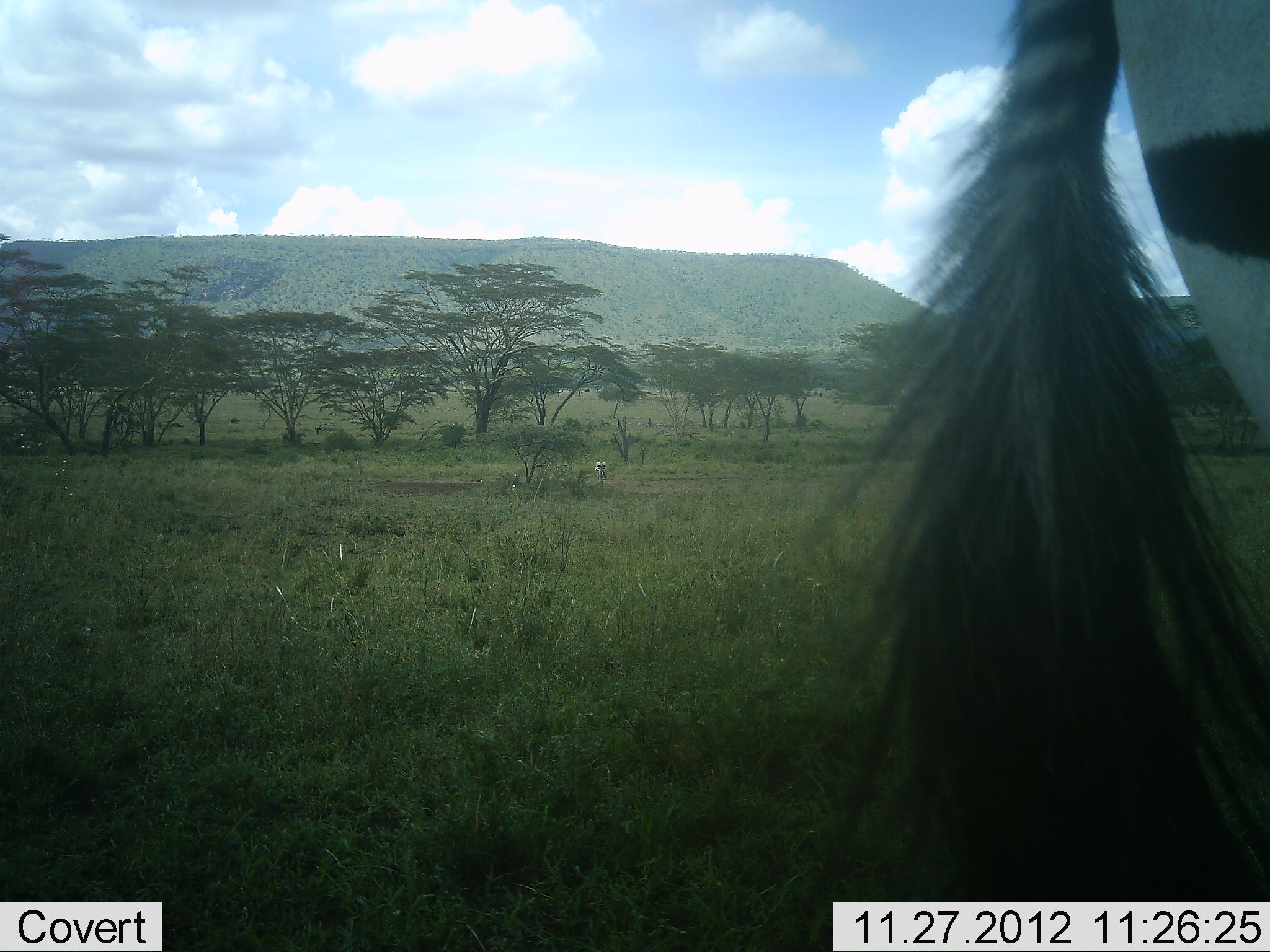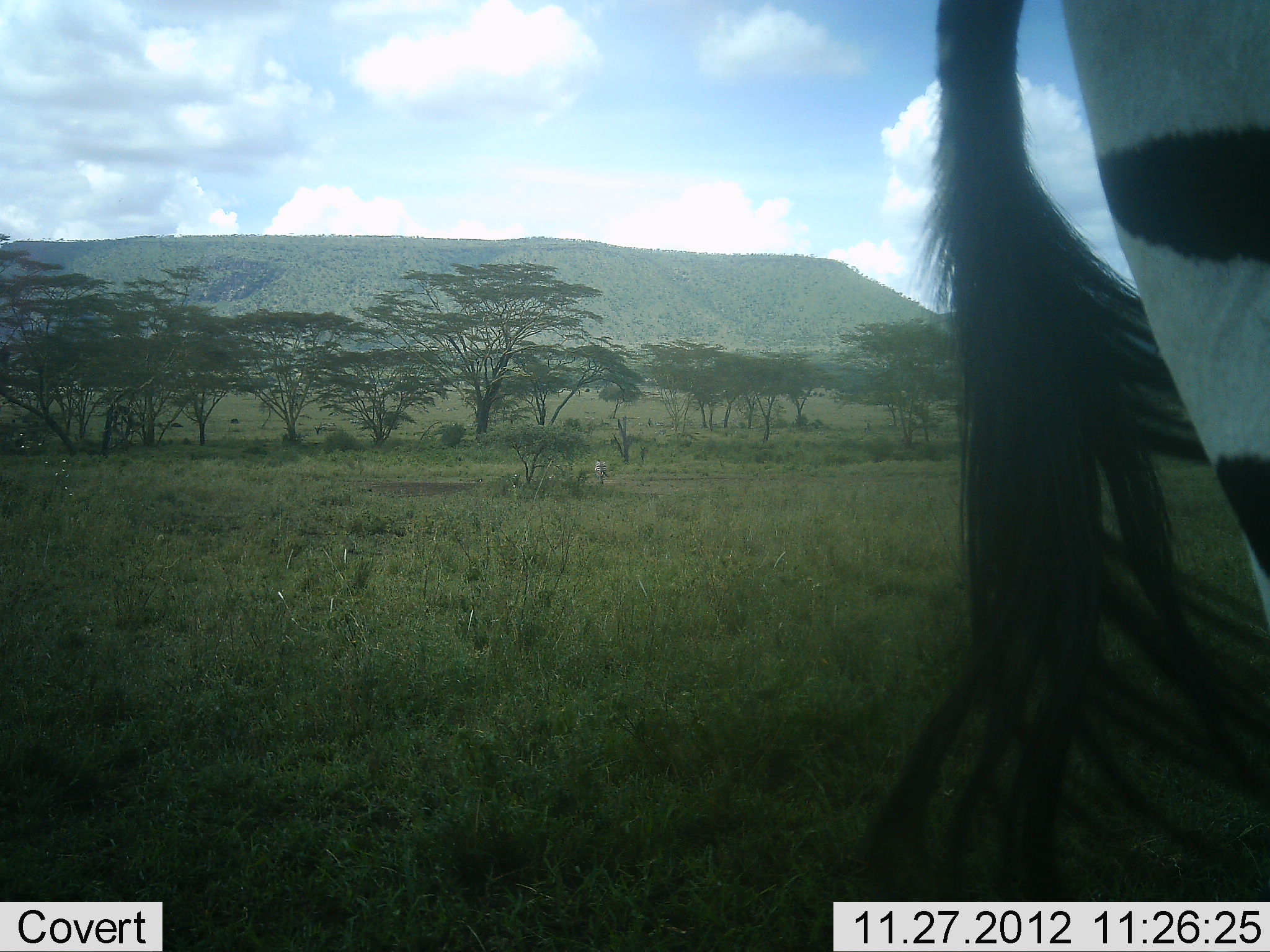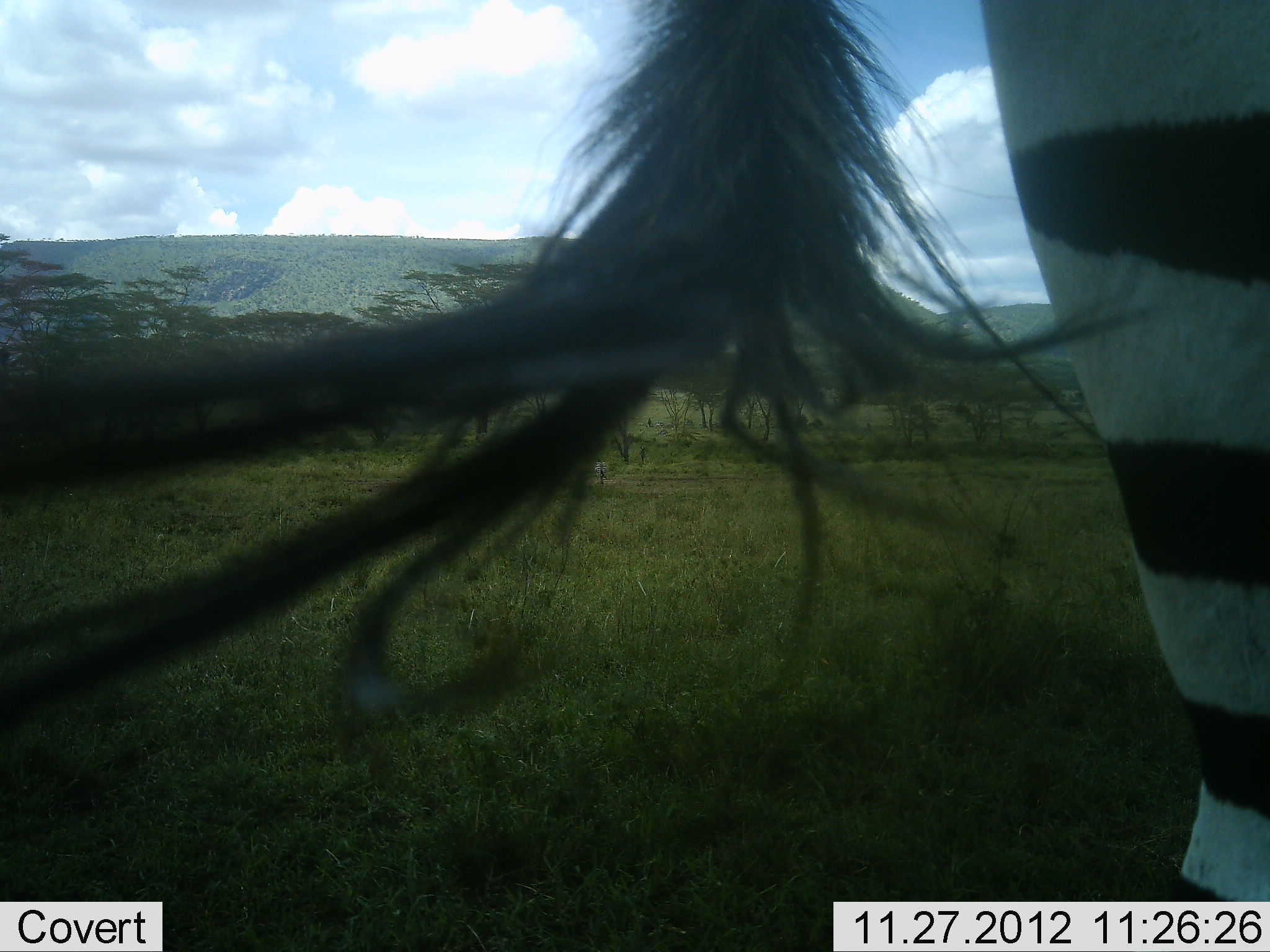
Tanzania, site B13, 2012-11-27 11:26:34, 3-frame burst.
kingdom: Animalia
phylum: Chordata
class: Mammalia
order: Perissodactyla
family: Equidae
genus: Equus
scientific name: Equus quagga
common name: plains zebra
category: zebra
Zebra (plains zebra) (Equus quagga), count 1. Behavior (volunteer vote fractions): standing 100%, resting 0%, moving 0%, interacting 0%. Young present (vote fraction): 0%. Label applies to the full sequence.